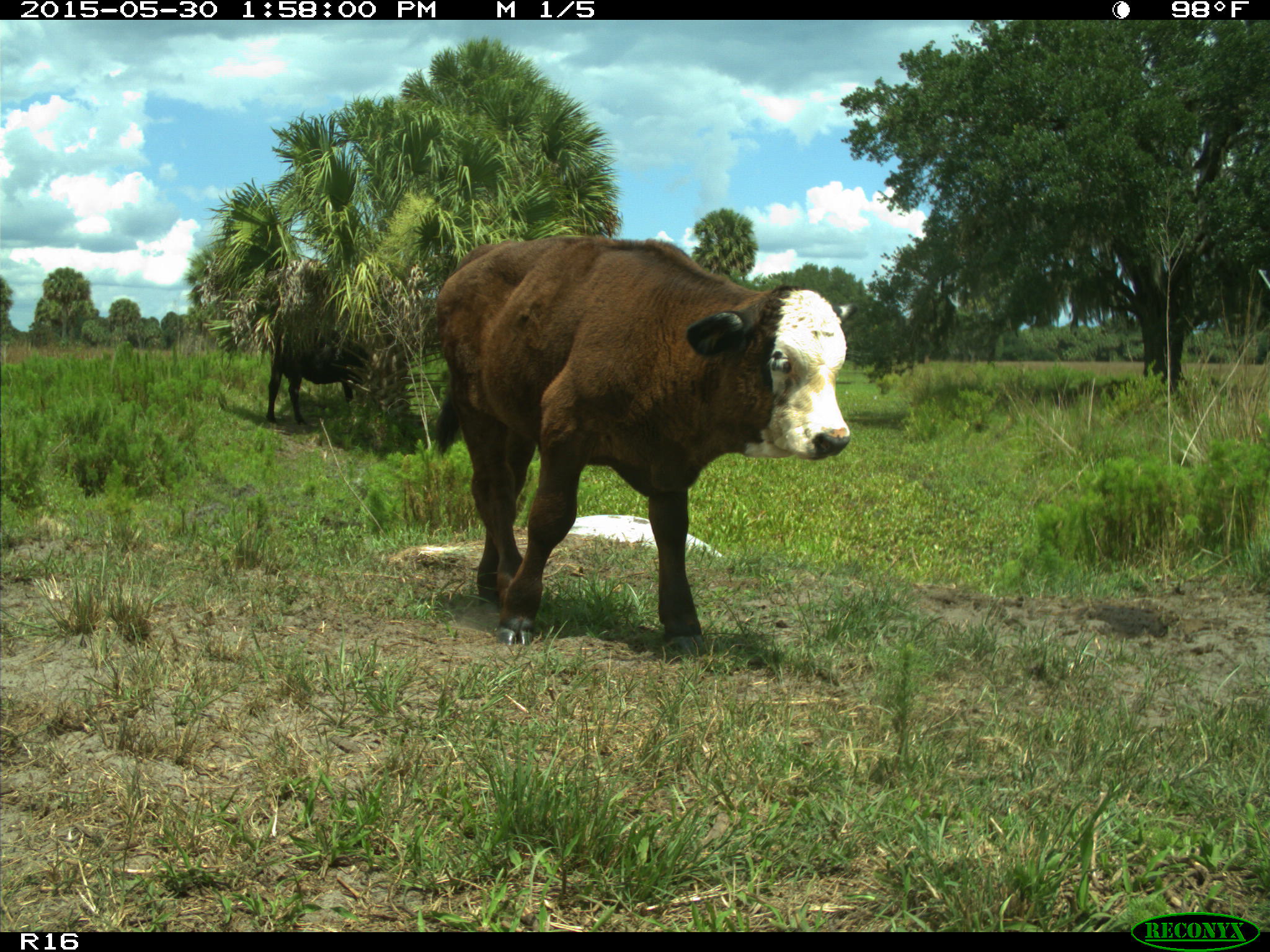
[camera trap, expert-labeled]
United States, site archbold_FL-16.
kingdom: Animalia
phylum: Chordata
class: Mammalia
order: Artiodactyla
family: Bovidae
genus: Bos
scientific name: Bos taurus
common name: domestic cow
Bos taurus (domestic cow).